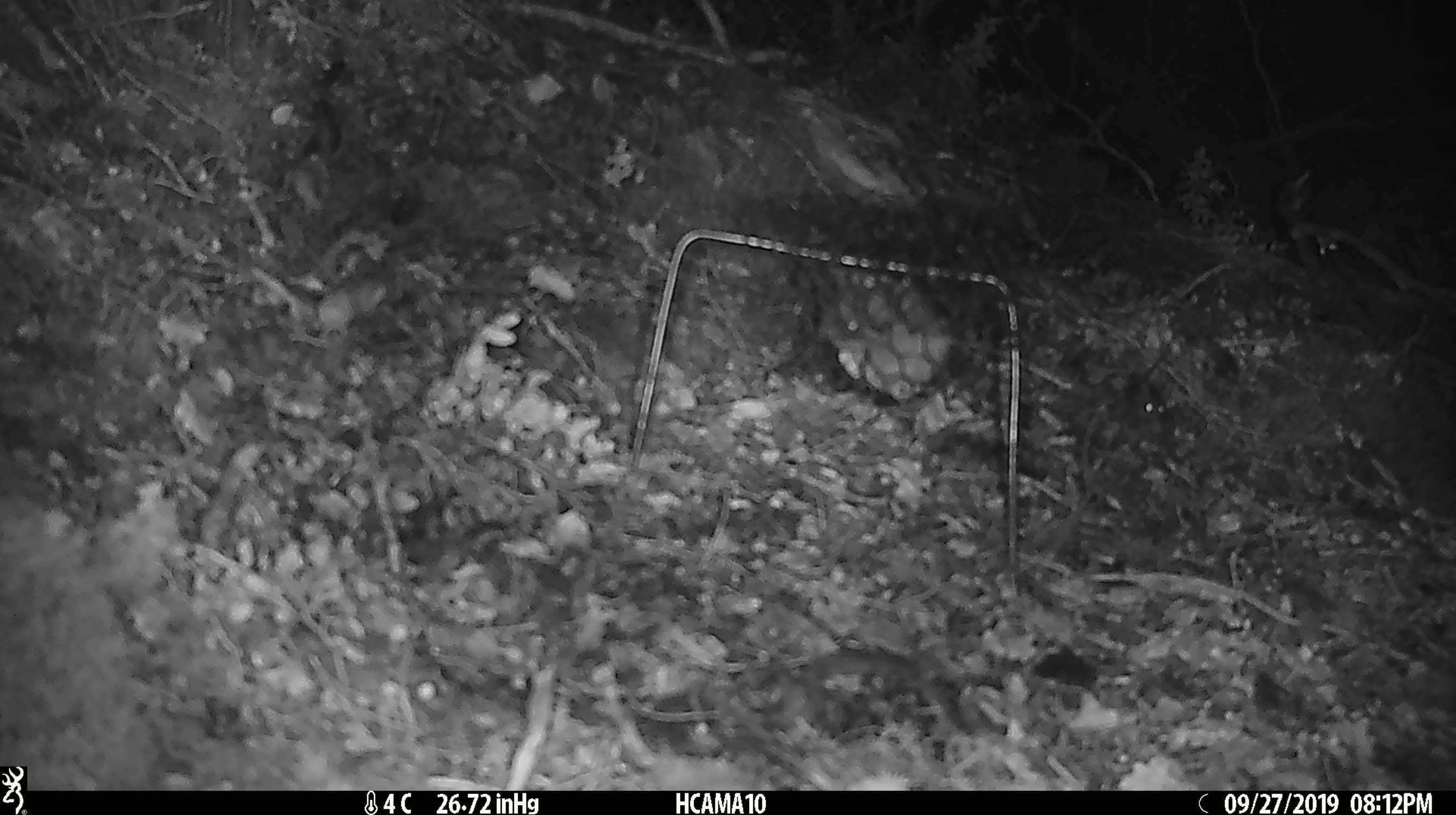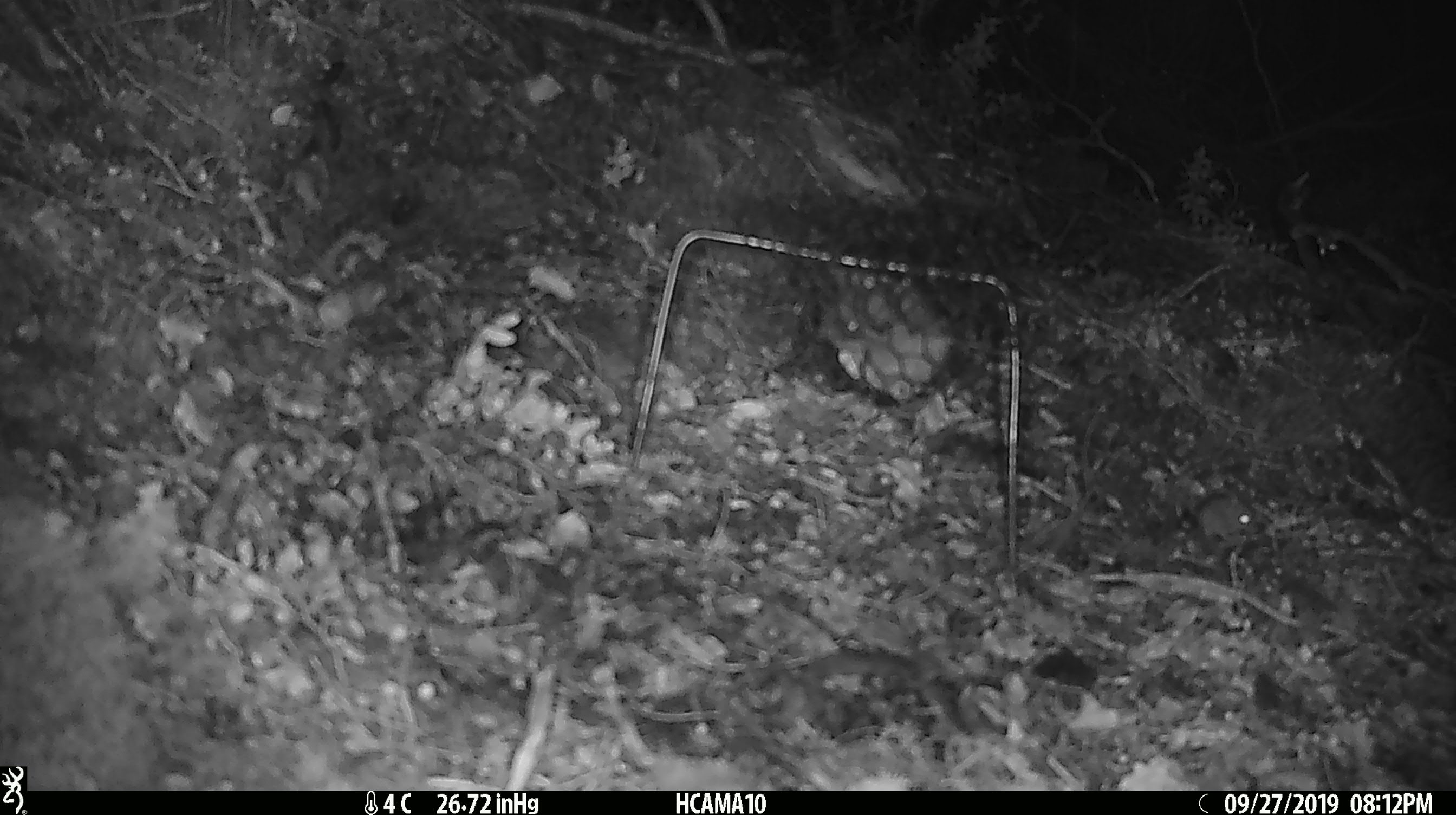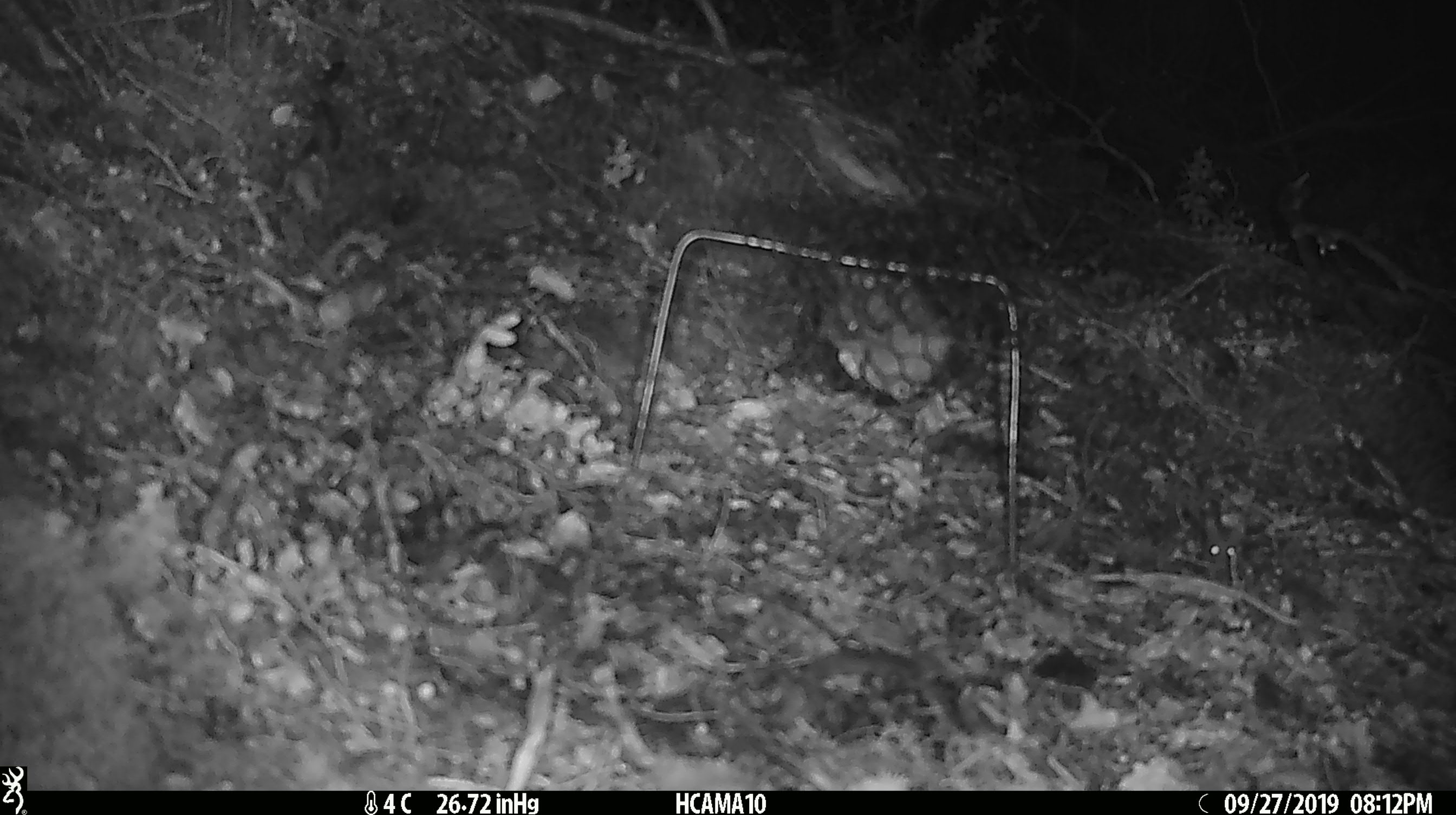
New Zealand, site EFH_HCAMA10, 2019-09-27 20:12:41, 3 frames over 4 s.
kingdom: Animalia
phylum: Chordata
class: Mammalia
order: Rodentia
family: Muridae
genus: Mus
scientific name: Mus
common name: mouse